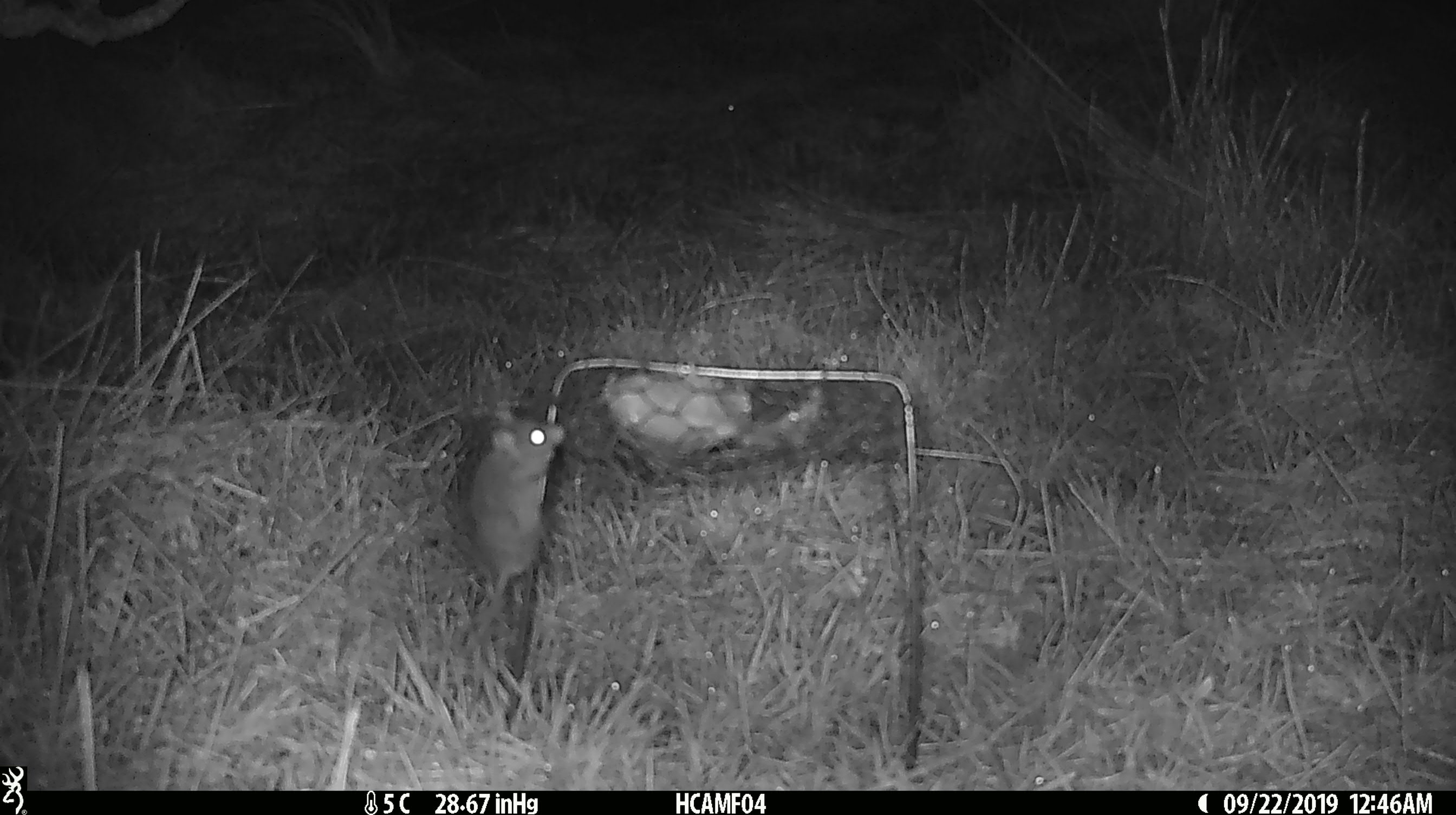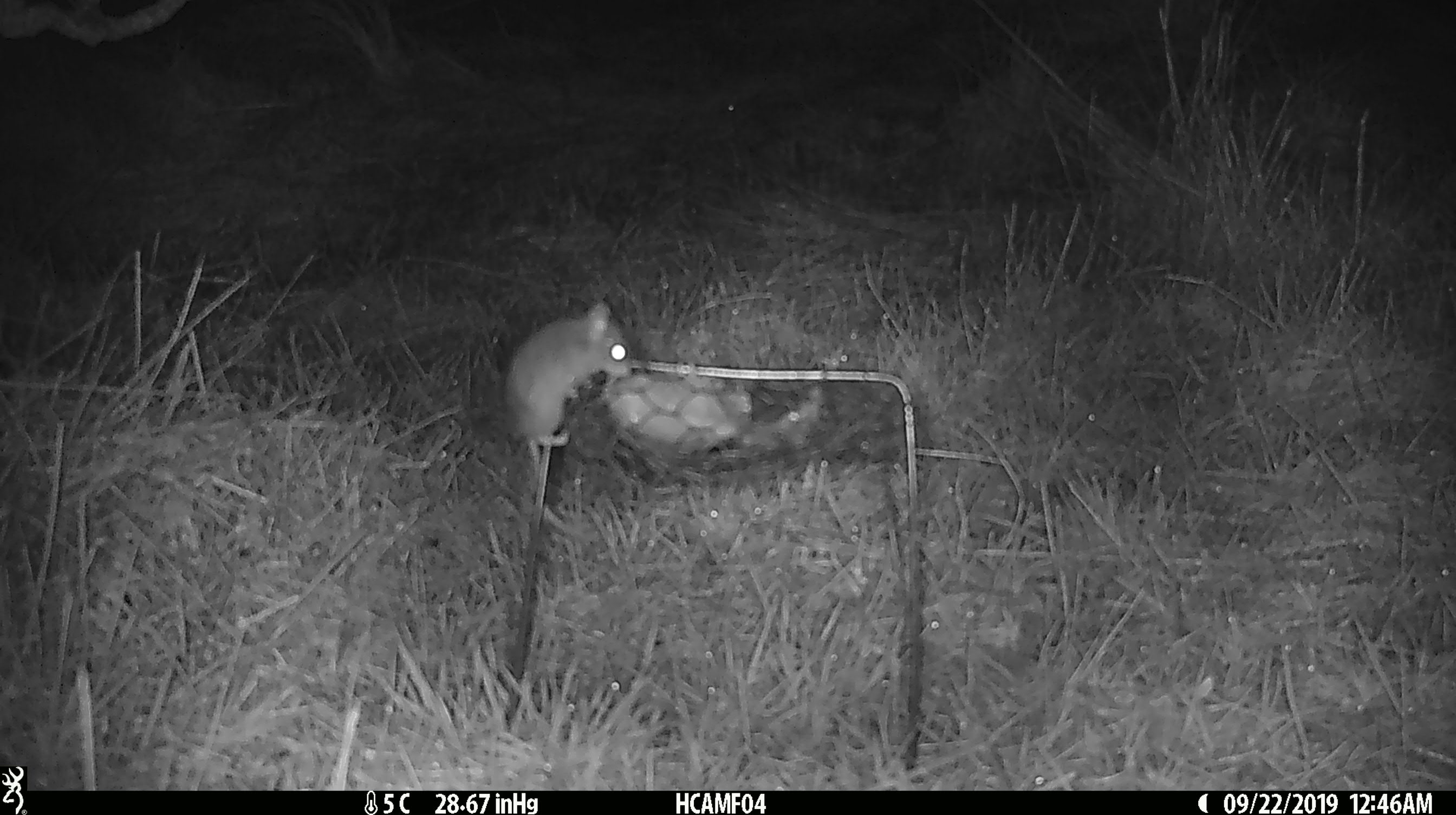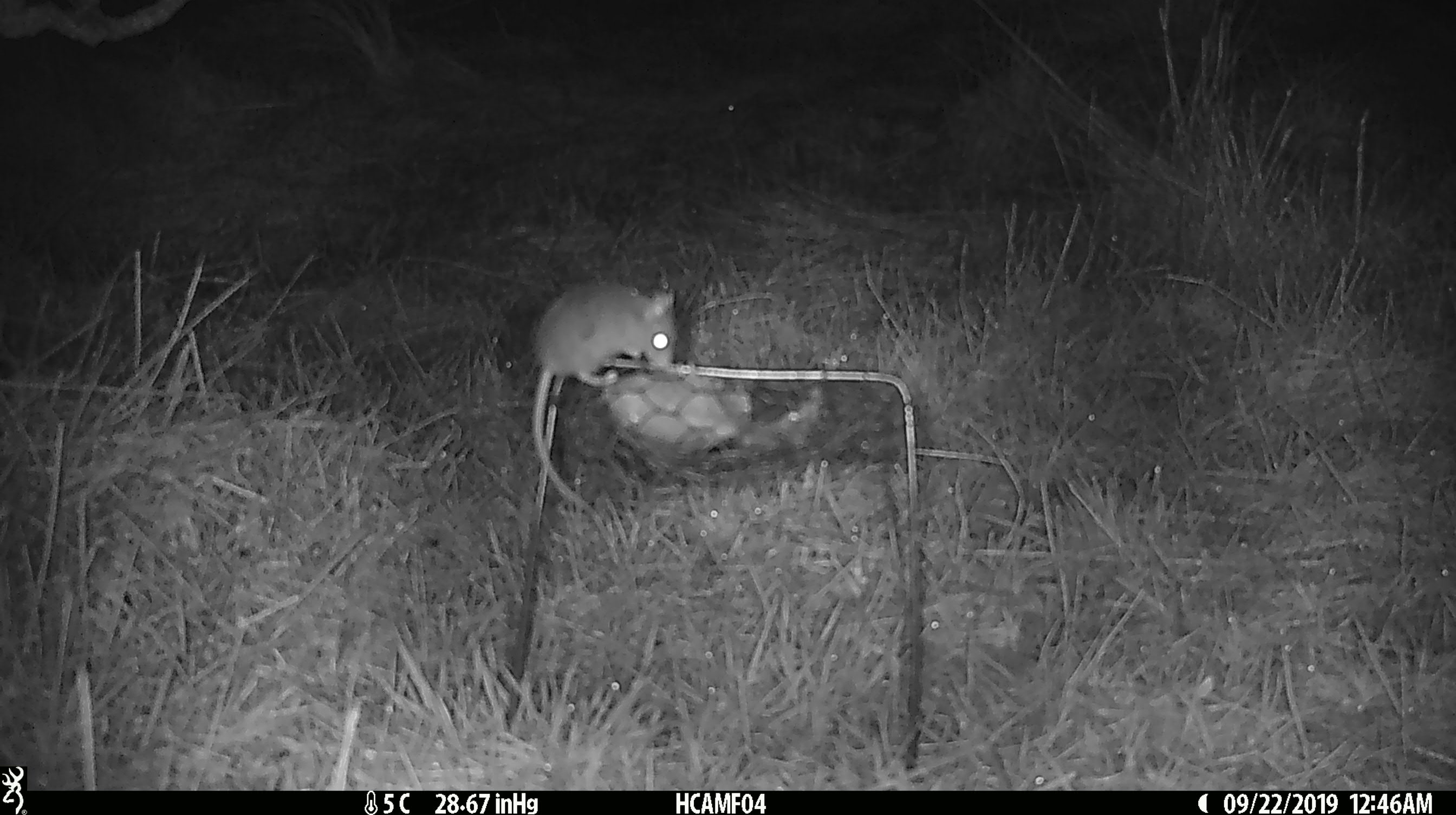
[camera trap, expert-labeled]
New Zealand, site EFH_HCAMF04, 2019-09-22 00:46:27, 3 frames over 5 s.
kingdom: Animalia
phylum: Chordata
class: Mammalia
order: Rodentia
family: Muridae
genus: Mus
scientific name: Mus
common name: mouse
Mouse (Mus).